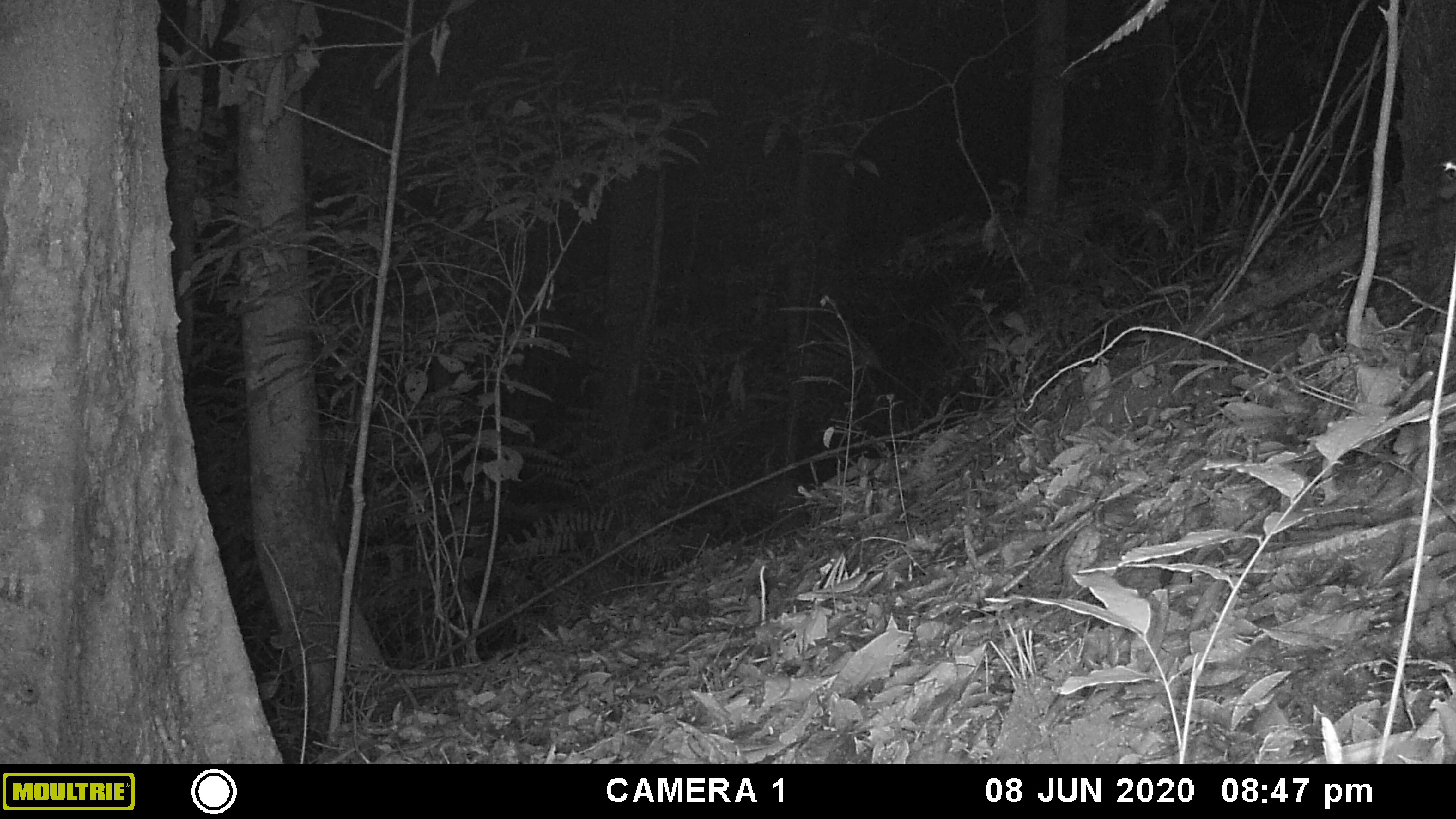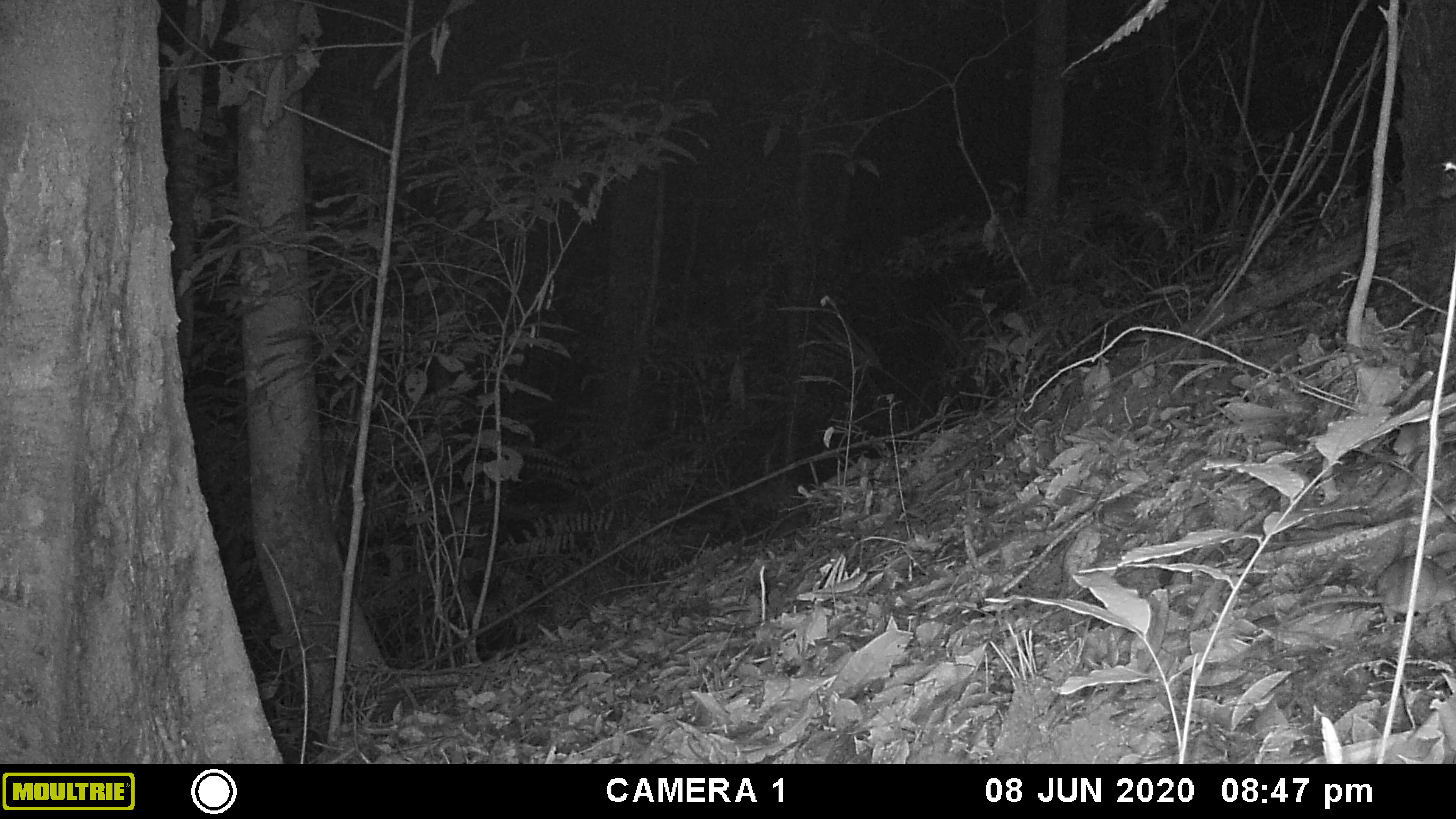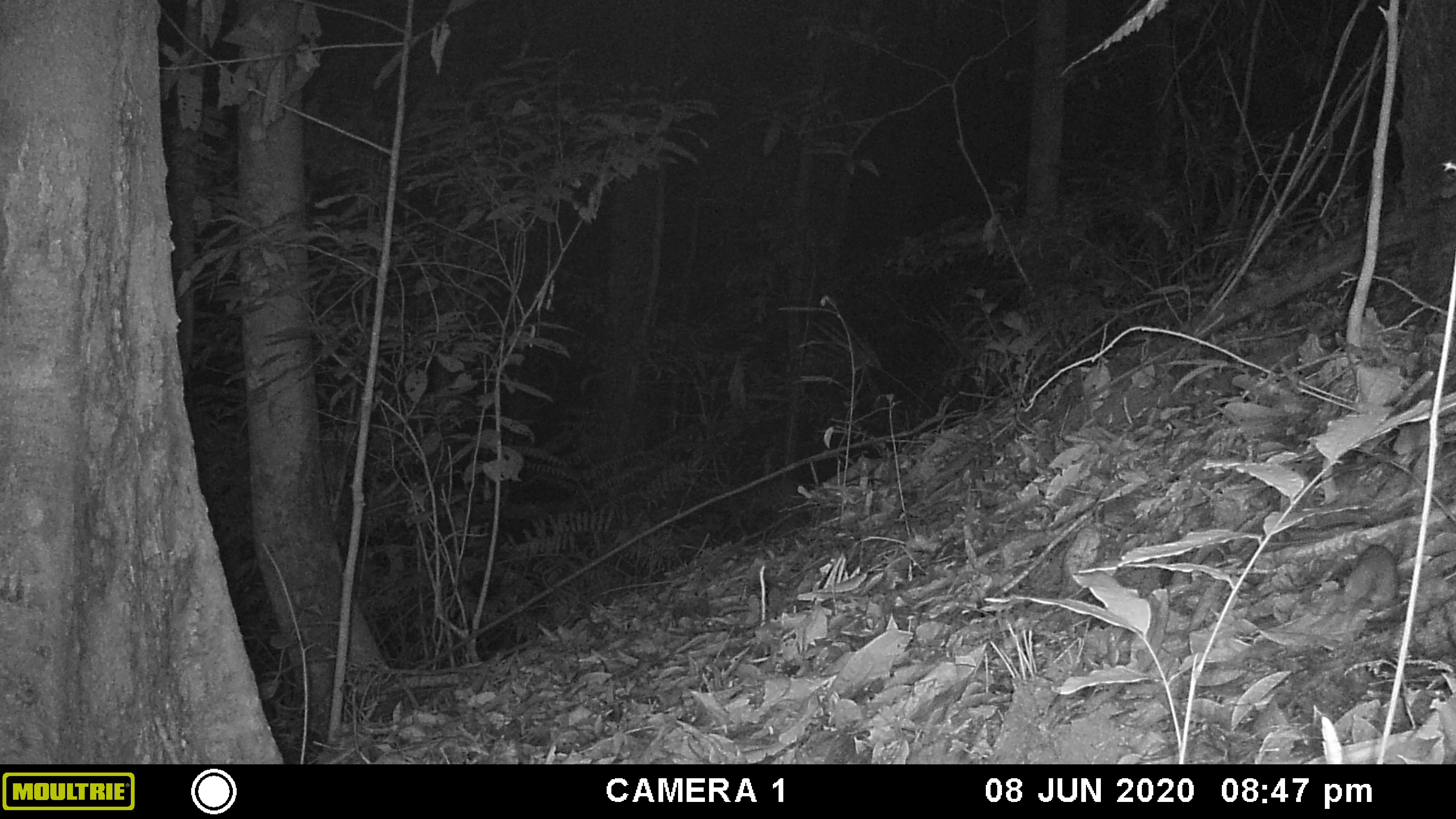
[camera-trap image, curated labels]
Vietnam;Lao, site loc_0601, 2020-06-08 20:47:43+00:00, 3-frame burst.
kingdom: Animalia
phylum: Chordata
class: Mammalia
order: Rodentia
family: Muridae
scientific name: Muridae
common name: old-world mice and rats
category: unidentified murid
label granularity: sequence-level